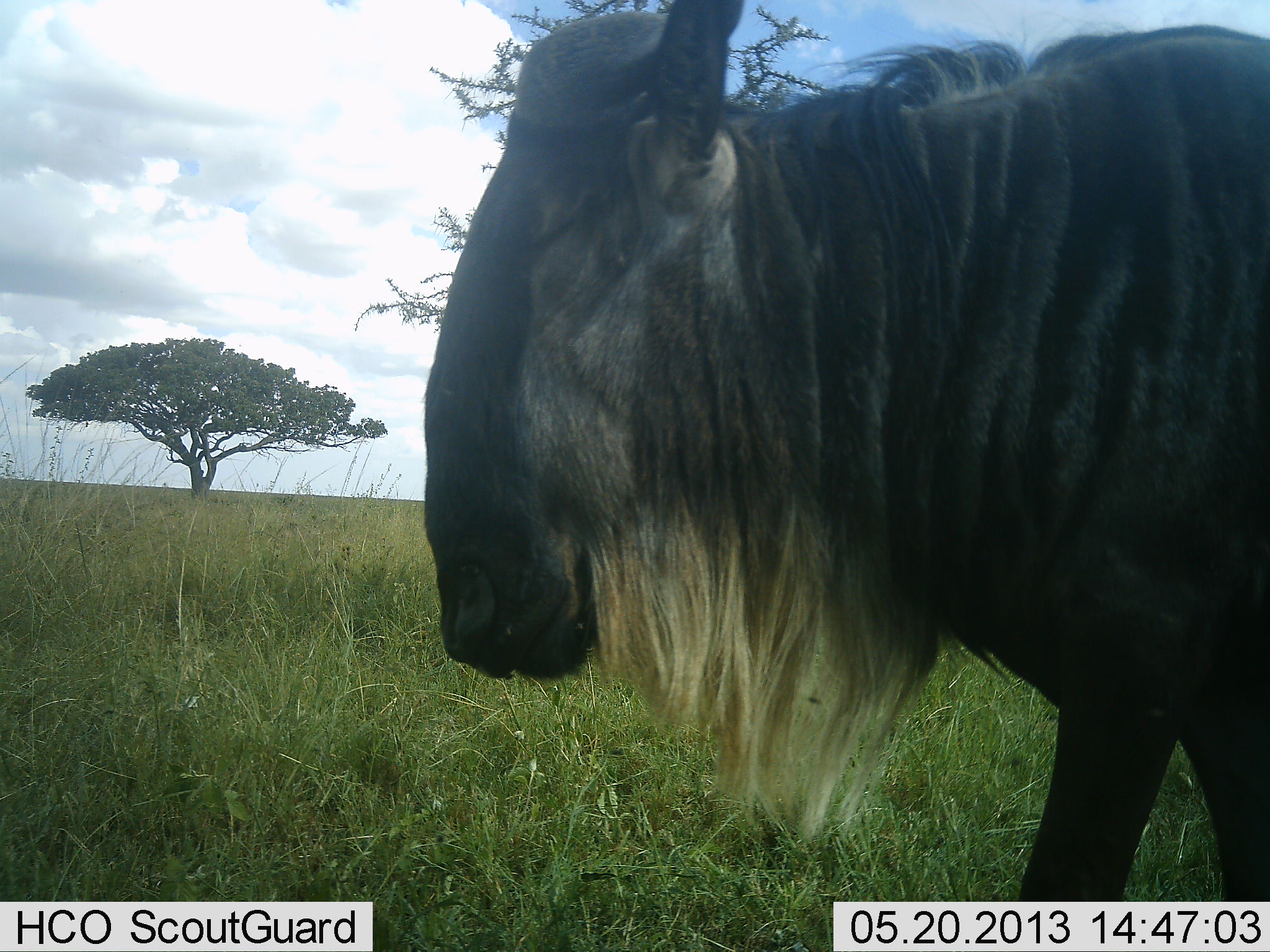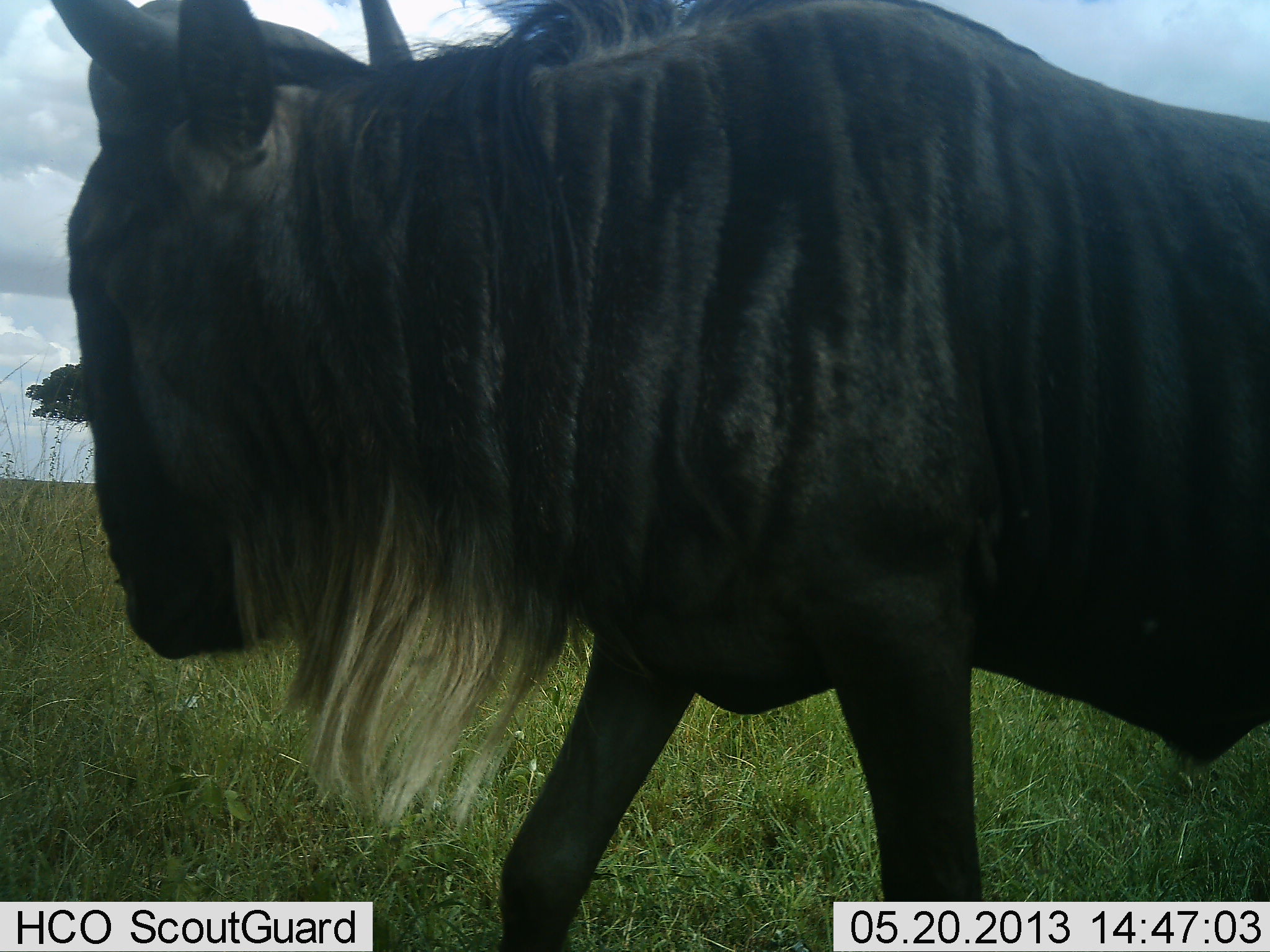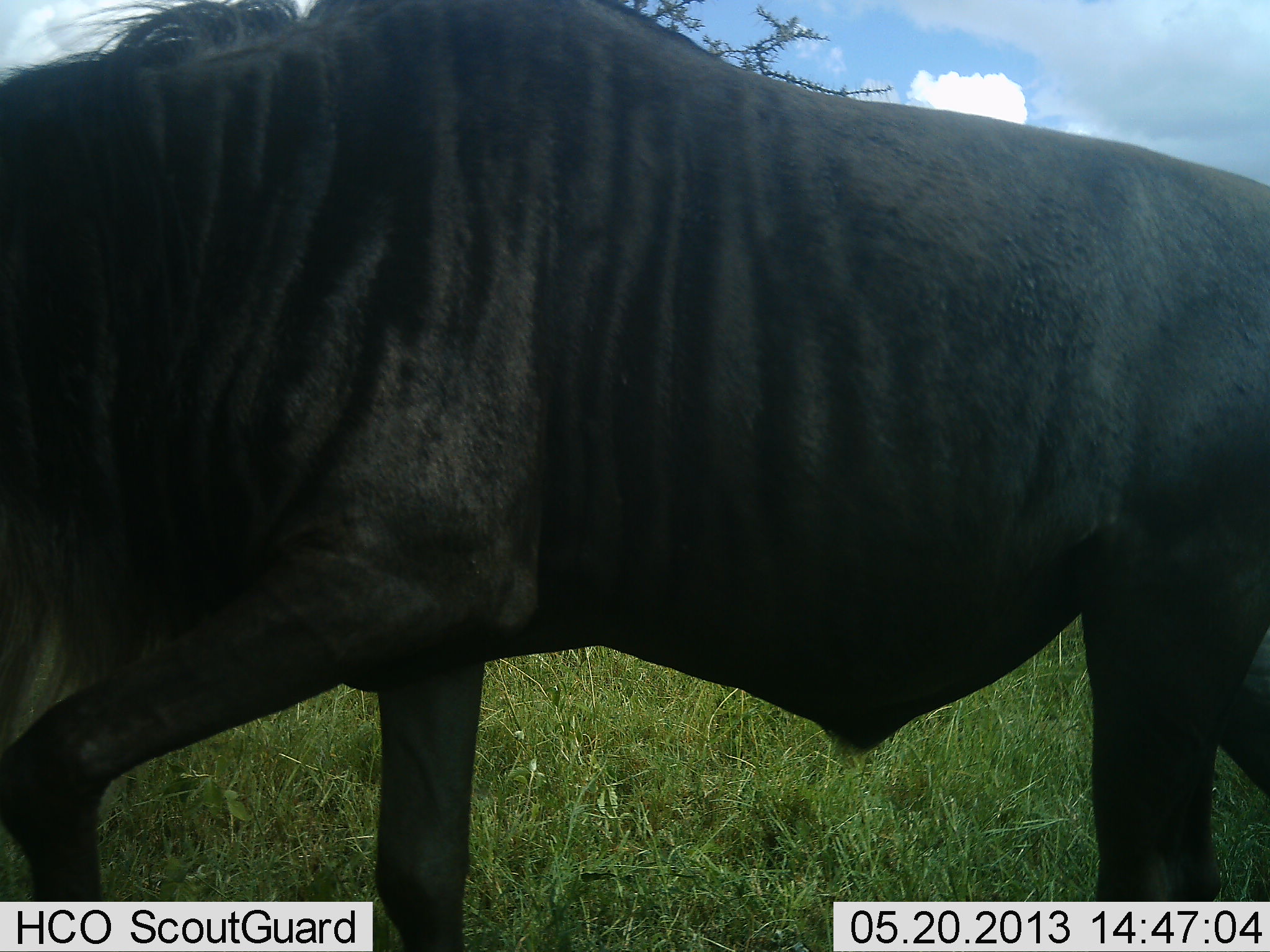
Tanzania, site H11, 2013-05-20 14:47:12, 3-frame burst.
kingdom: Animalia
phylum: Chordata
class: Mammalia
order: Artiodactyla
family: Bovidae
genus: Connochaetes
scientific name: Connochaetes taurinus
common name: blue wildebeest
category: wildebeest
Wildebeest (blue wildebeest) (Connochaetes taurinus), count 1. Behavior (volunteer vote fractions): standing 8%, resting 0%, moving 92%, interacting 0%. Young present (vote fraction): 0%. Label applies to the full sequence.